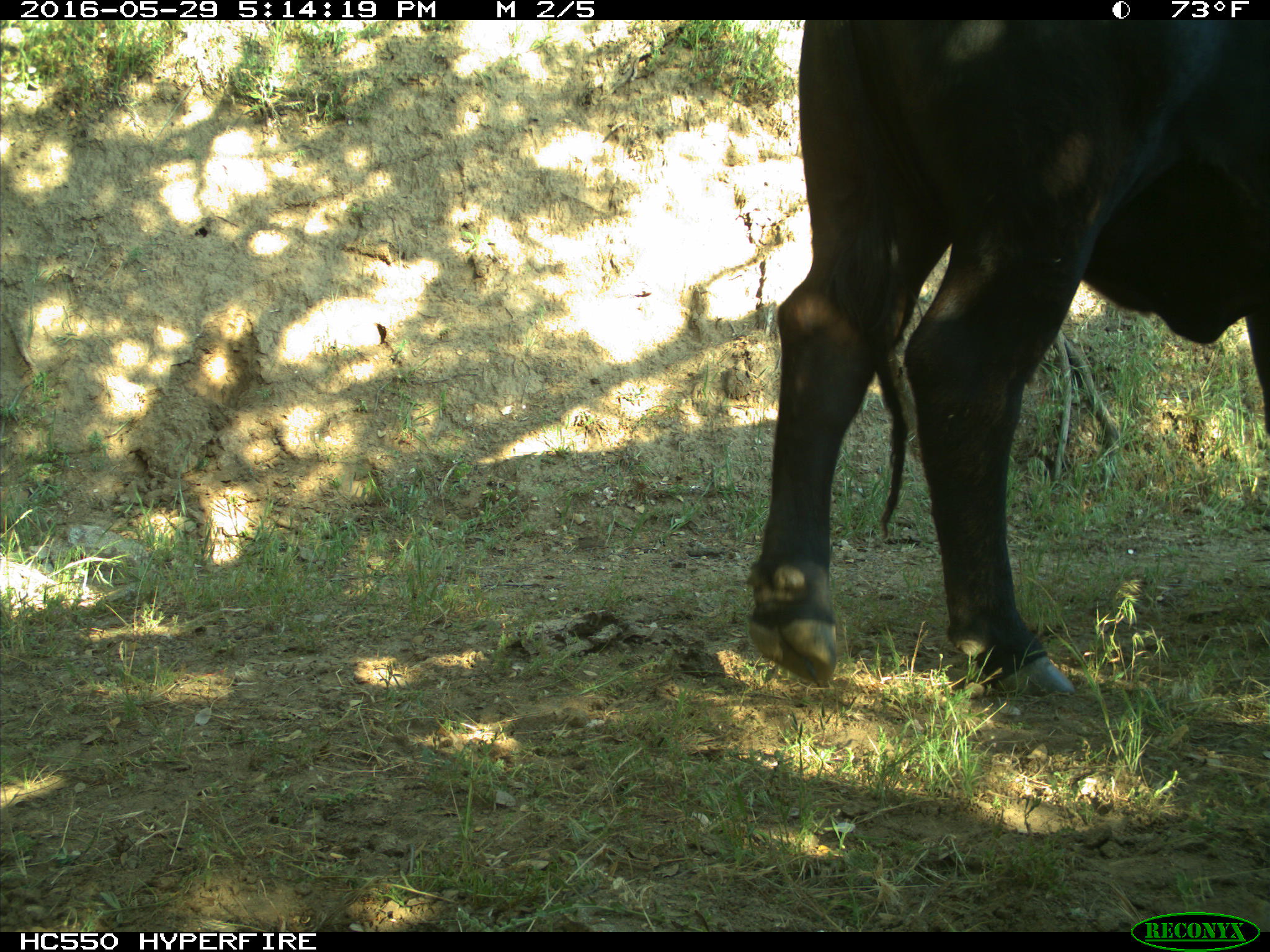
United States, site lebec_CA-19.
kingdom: Animalia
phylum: Chordata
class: Mammalia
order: Artiodactyla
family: Bovidae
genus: Bos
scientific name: Bos taurus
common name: domestic cow